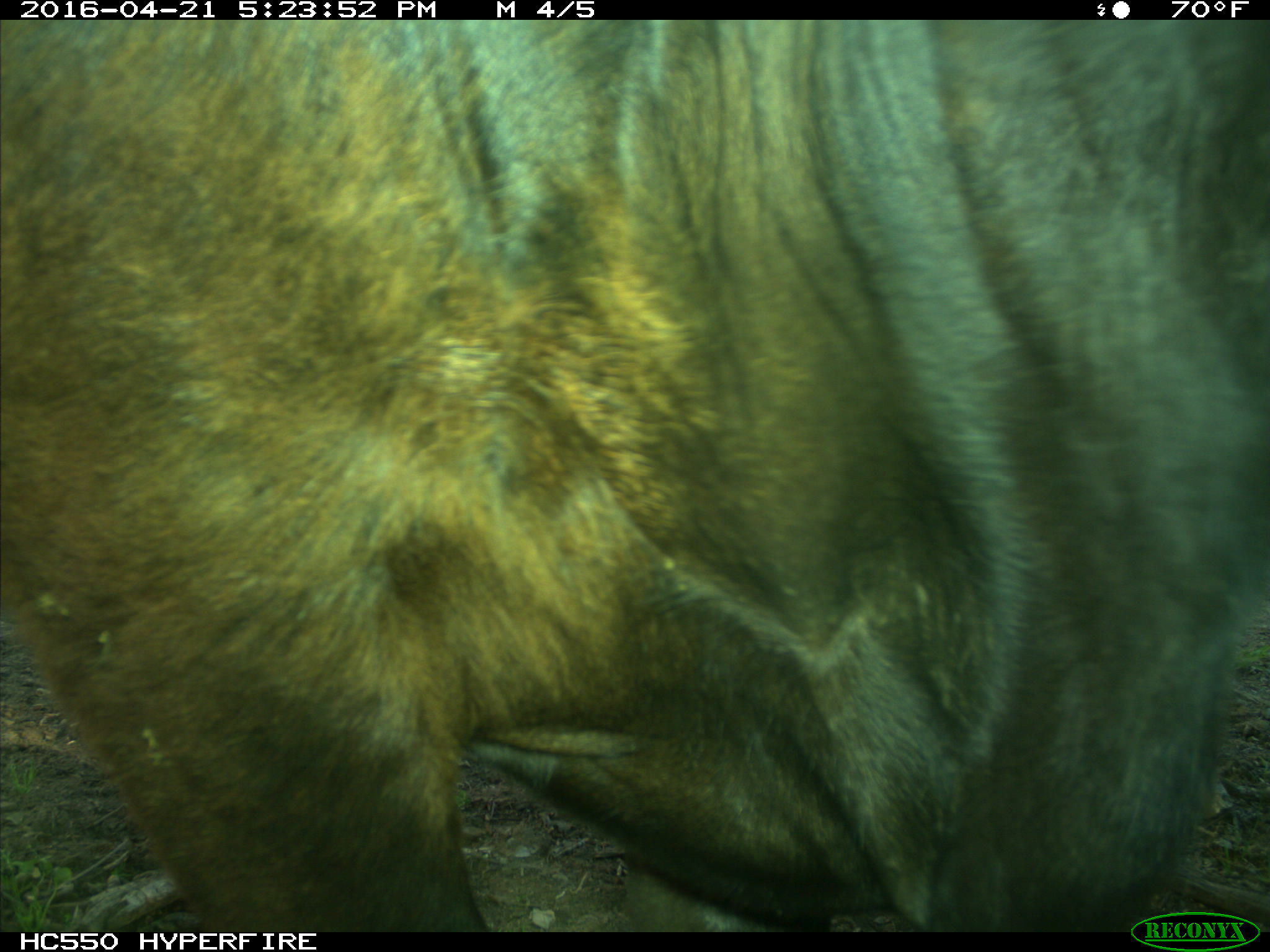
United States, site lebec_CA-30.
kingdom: Animalia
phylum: Chordata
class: Mammalia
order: Artiodactyla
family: Bovidae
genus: Bos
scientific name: Bos taurus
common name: domestic cow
Bos taurus (domestic cow).